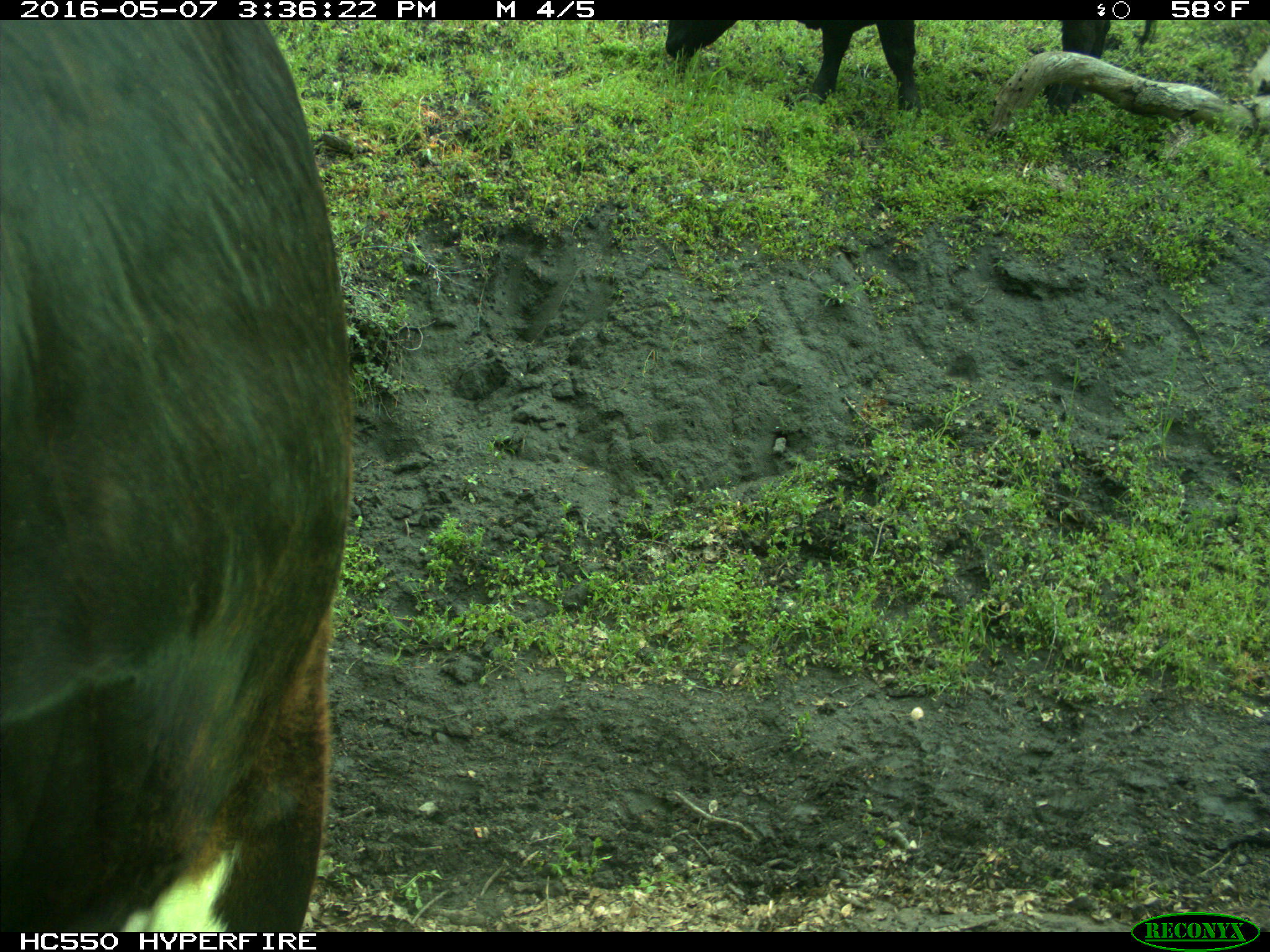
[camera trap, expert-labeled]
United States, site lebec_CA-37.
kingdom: Animalia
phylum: Chordata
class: Mammalia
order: Artiodactyla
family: Bovidae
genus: Bos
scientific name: Bos taurus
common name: domestic cow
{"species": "Bos taurus (domestic cow)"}